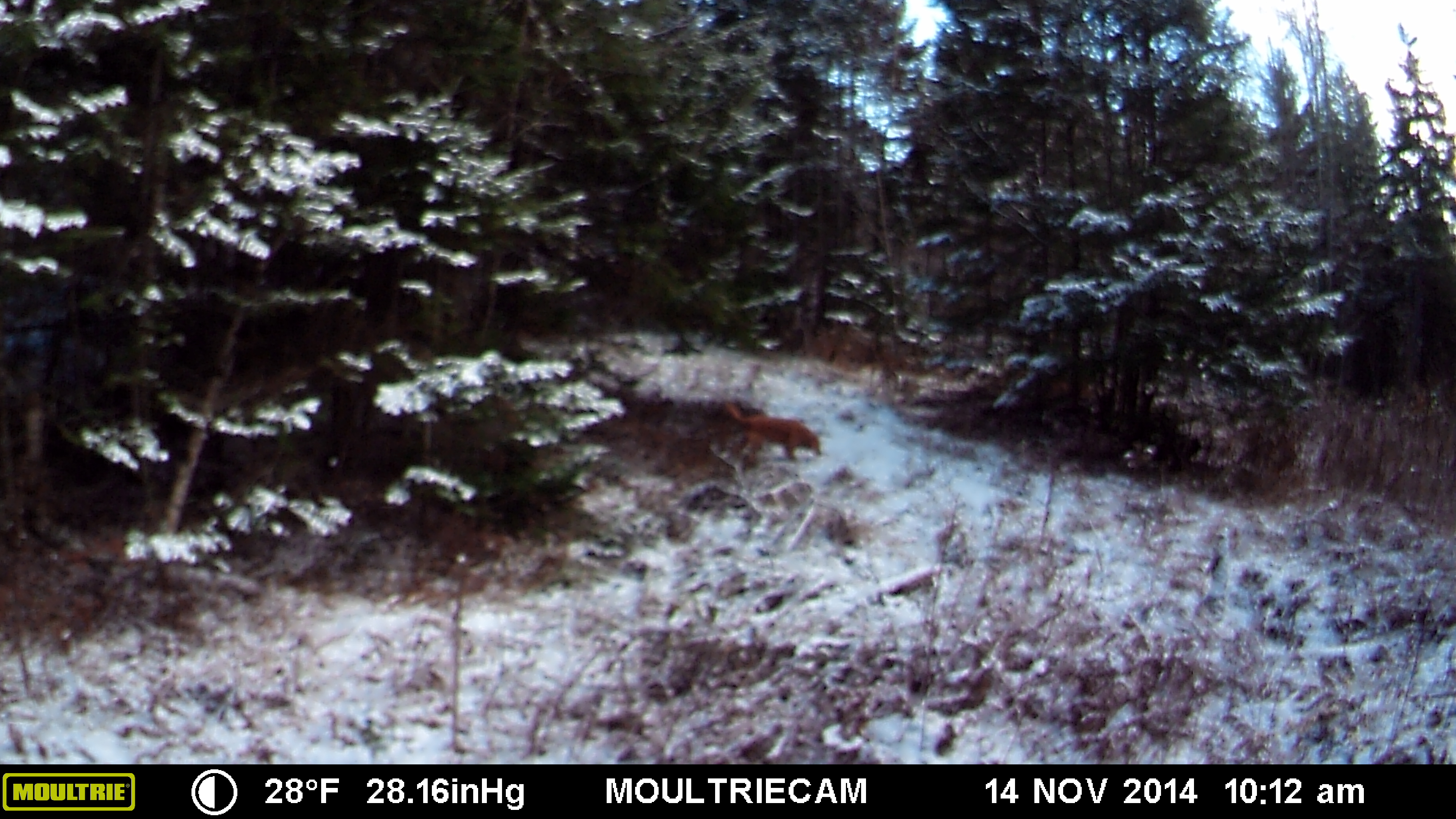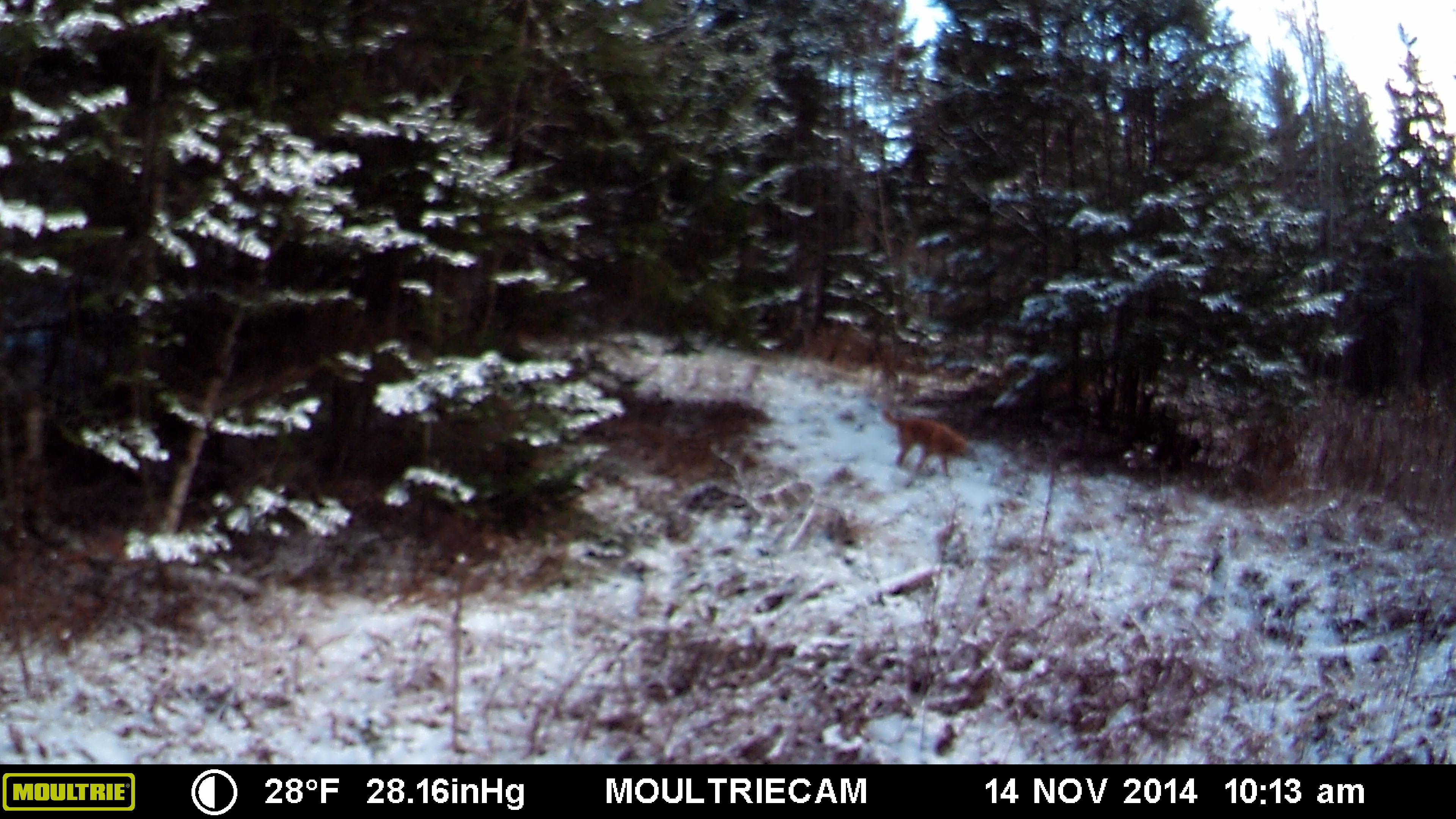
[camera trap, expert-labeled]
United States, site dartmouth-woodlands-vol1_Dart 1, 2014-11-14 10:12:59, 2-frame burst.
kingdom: Animalia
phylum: Chordata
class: Mammalia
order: Carnivora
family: Canidae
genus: Canis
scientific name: Canis familiaris familiaris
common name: domestic dog